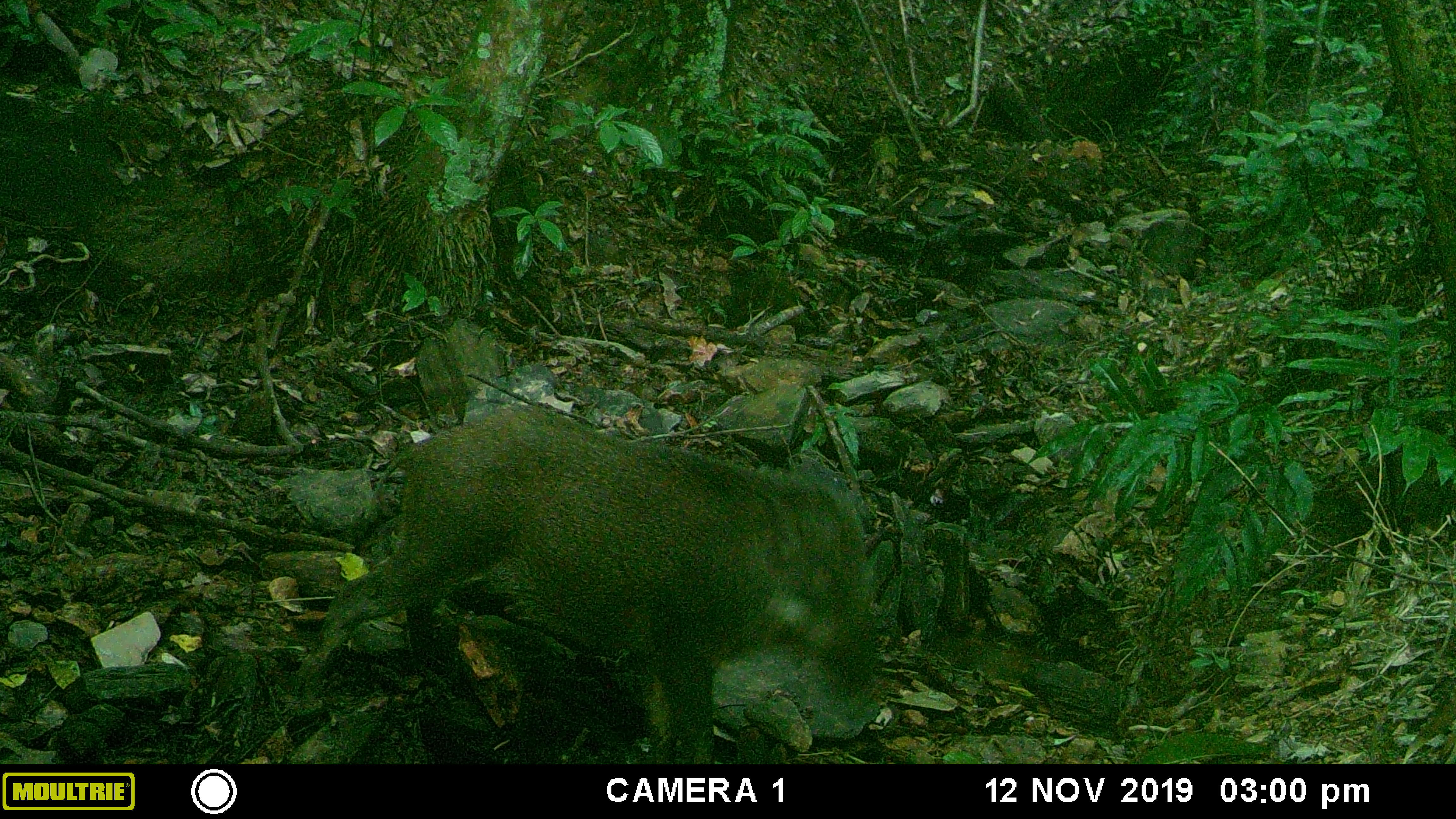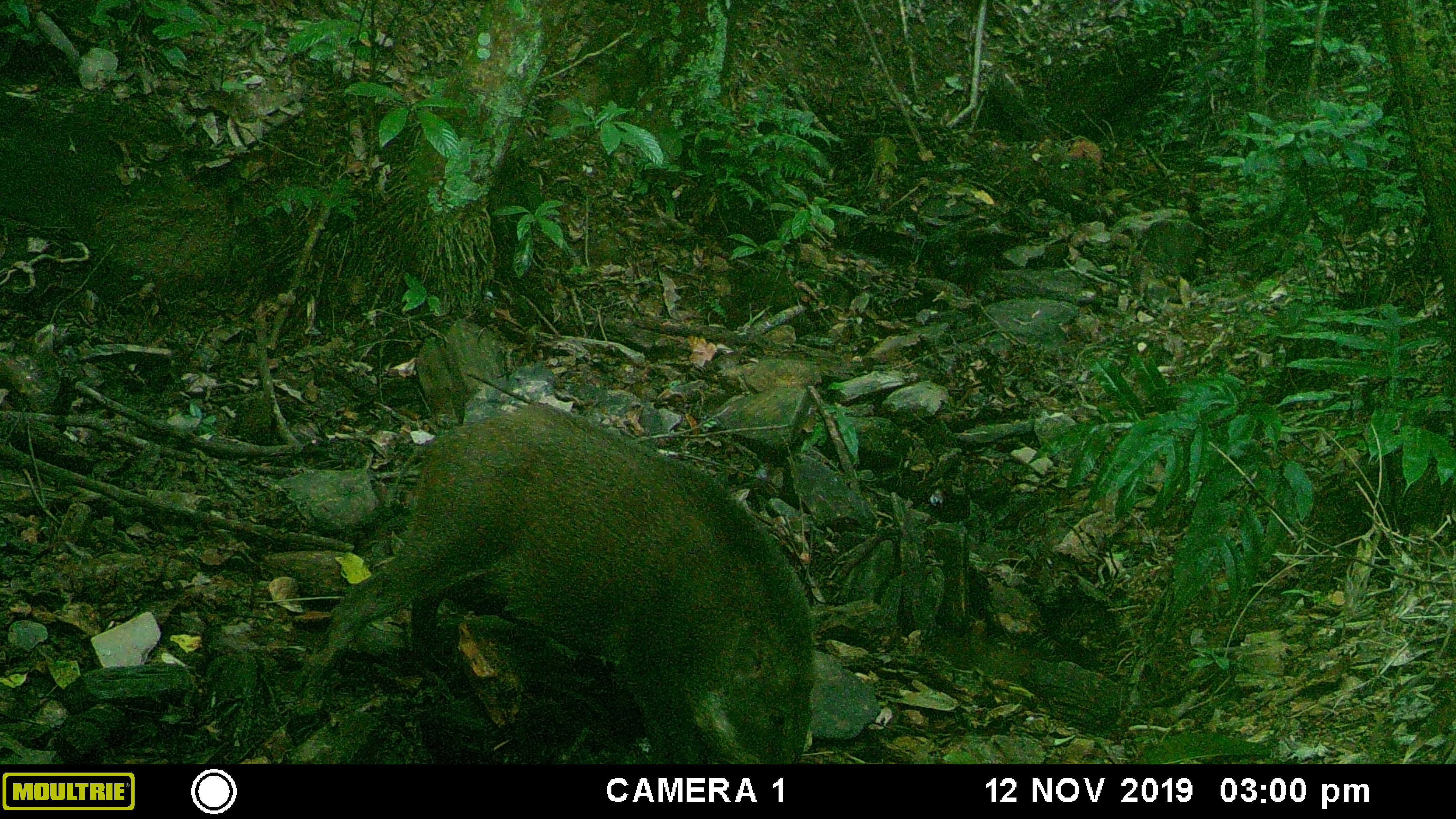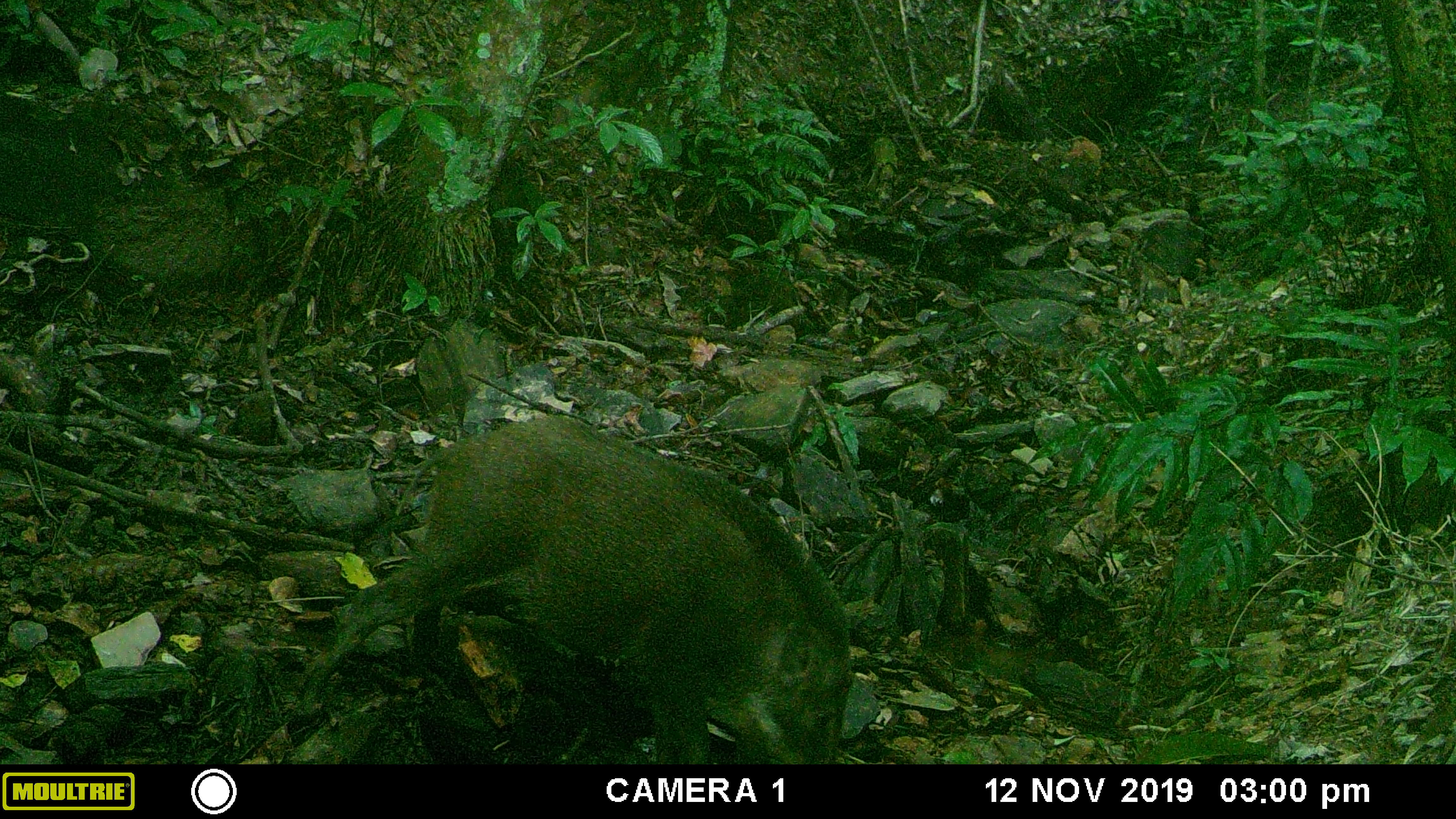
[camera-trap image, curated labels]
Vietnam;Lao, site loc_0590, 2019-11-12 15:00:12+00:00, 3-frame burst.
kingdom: Animalia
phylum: Chordata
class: Mammalia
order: Artiodactyla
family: Suidae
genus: Sus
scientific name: Sus scrofa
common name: eurasian wild pig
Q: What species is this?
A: Eurasian wild pig (Sus scrofa).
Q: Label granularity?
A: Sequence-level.